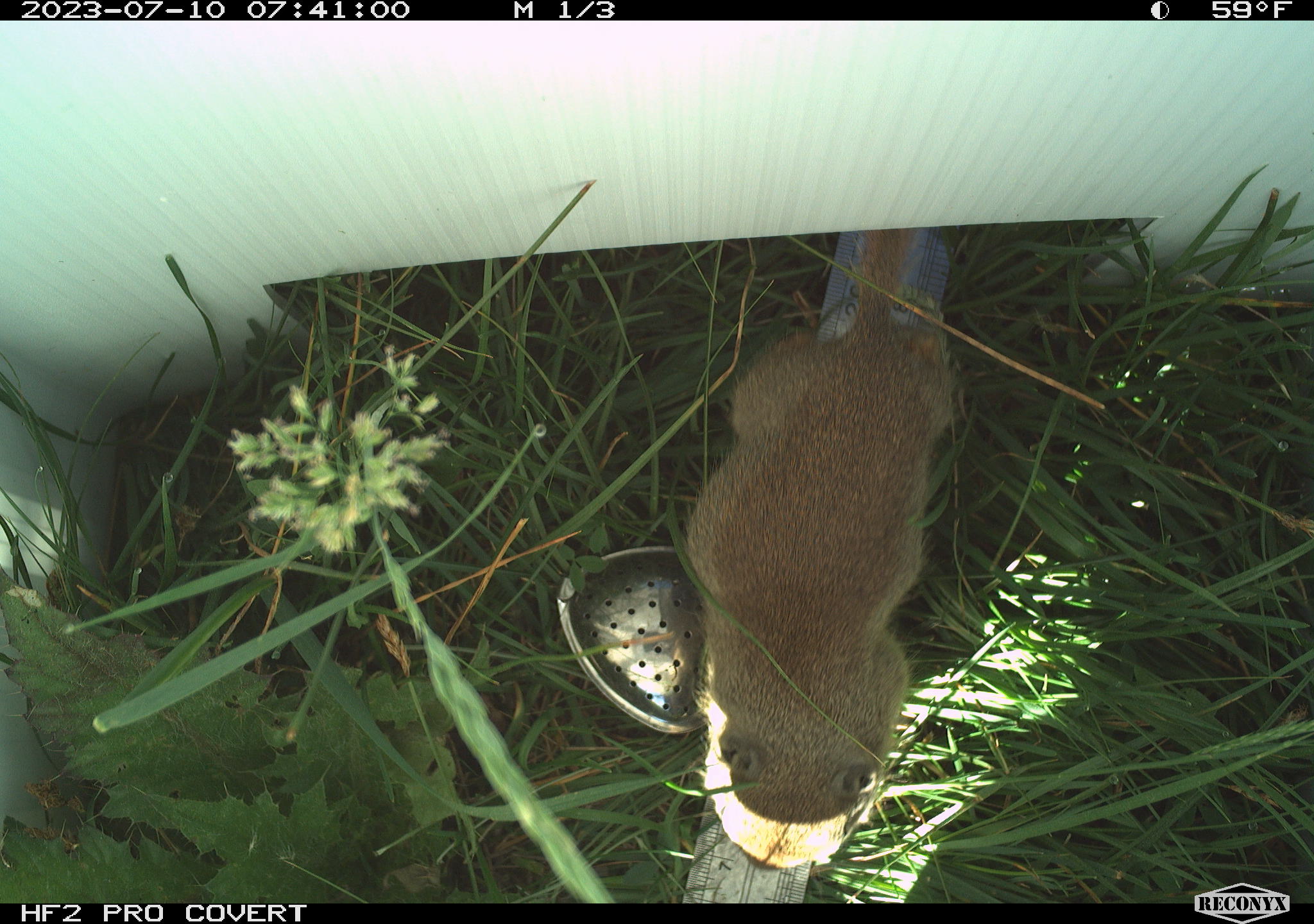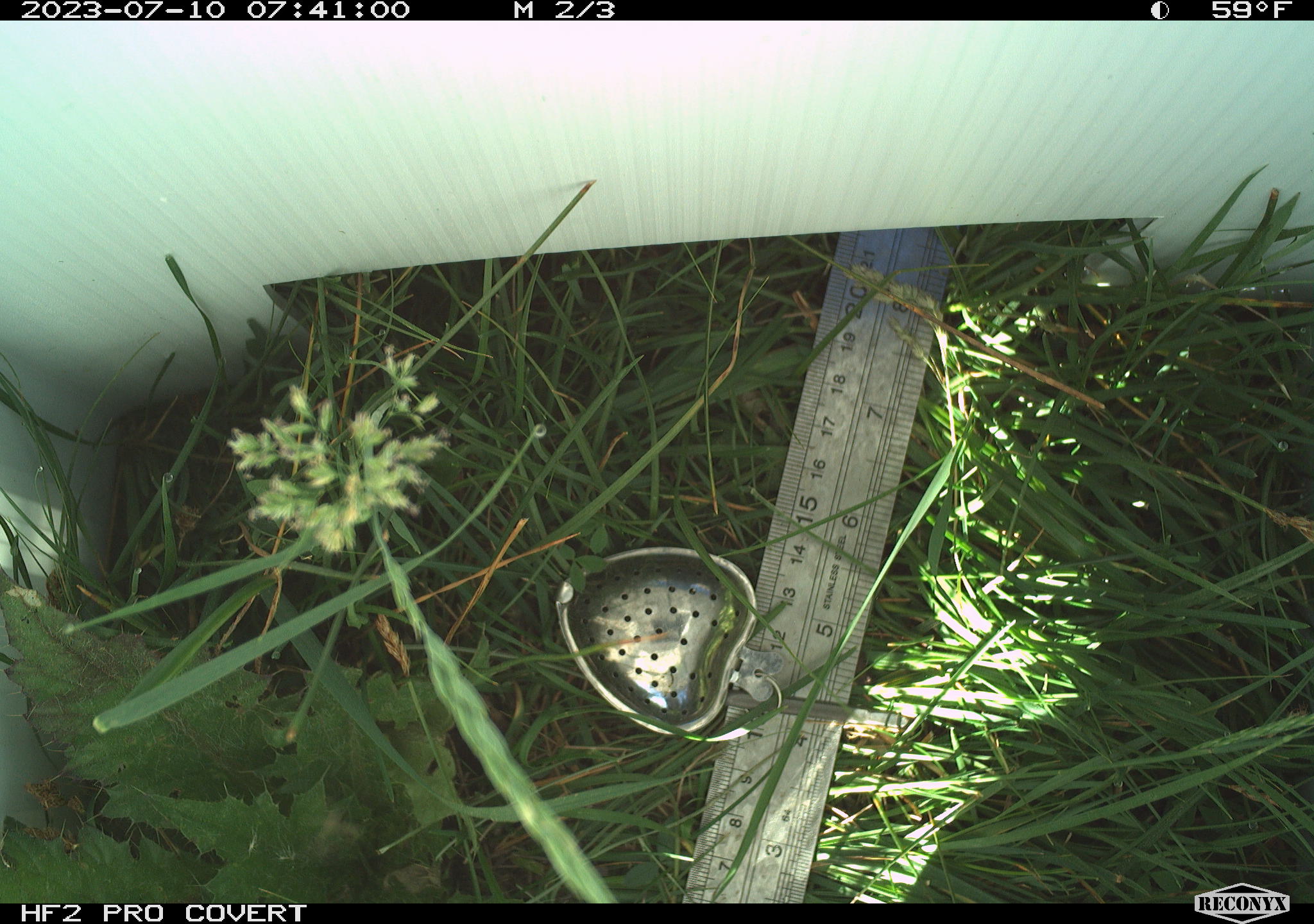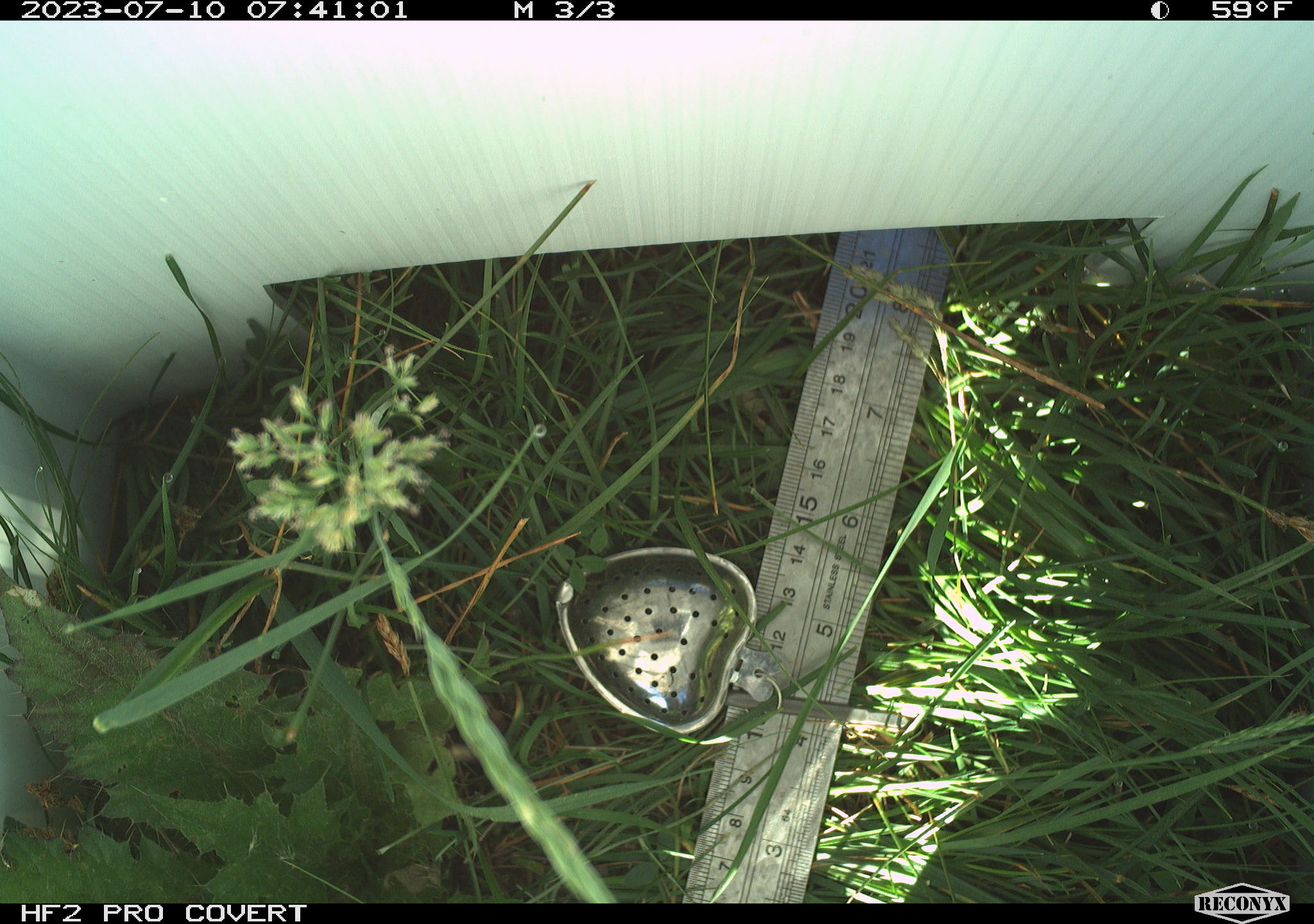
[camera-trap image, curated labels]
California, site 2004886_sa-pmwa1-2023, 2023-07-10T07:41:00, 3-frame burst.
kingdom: Animalia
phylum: Chordata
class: Mammalia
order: Rodentia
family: Sciuridae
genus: Urocitellus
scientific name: Urocitellus beldingi beldingi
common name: belding's ground squirrel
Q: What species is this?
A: Belding's ground squirrel (Urocitellus beldingi beldingi).